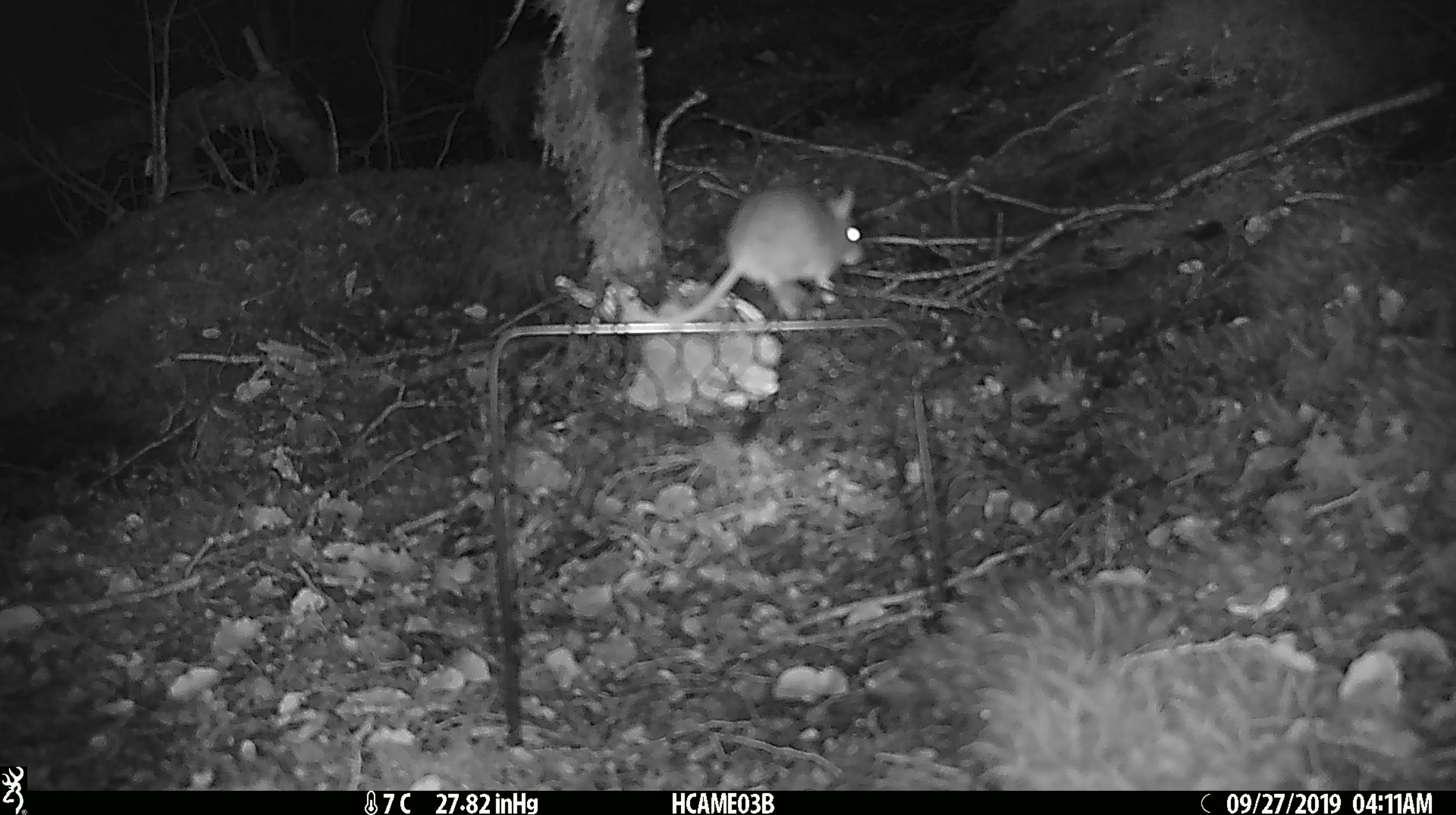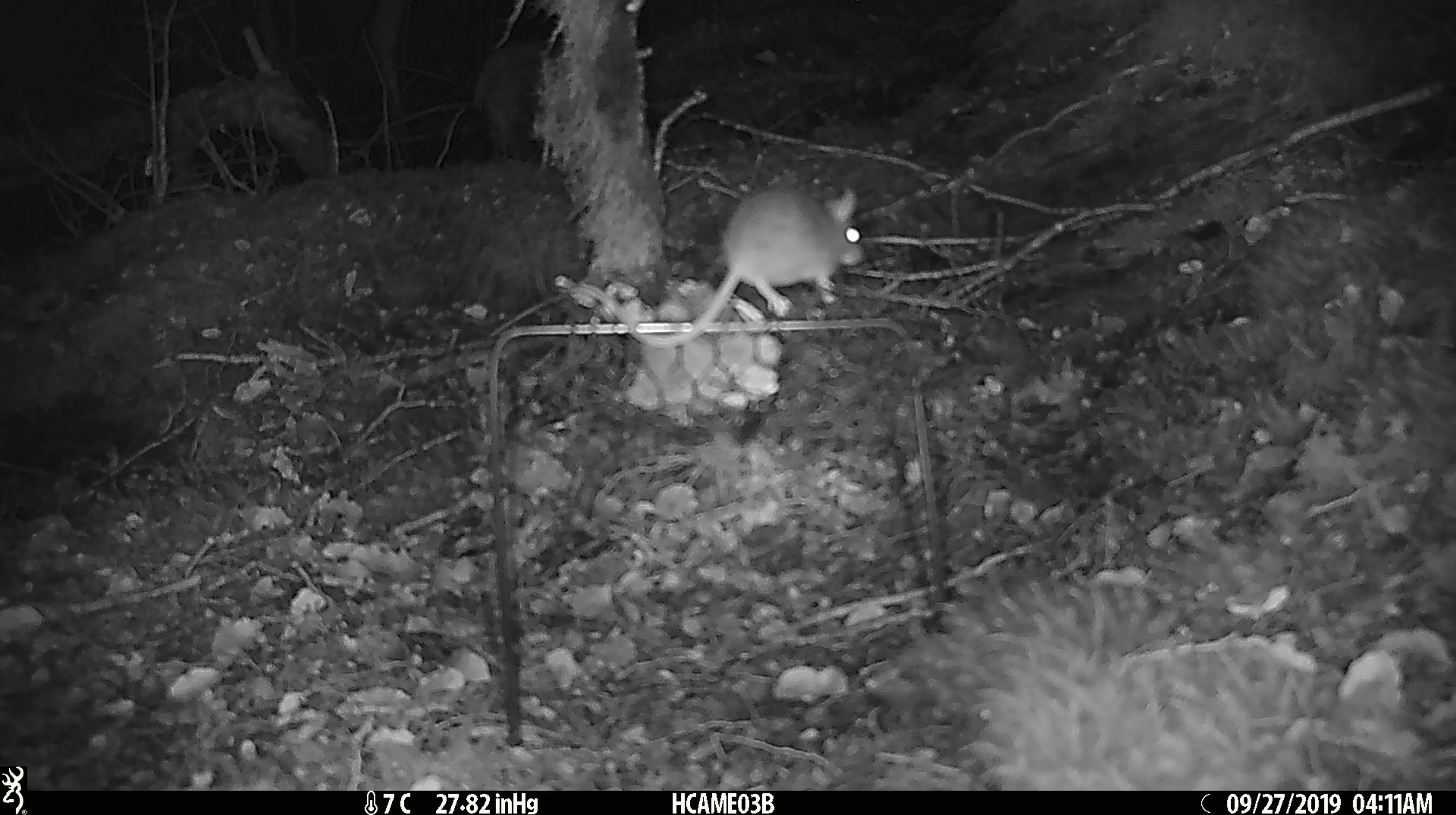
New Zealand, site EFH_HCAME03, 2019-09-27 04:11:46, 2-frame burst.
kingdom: Animalia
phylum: Chordata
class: Mammalia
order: Rodentia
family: Muridae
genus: Mus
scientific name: Mus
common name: mouse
Mouse (Mus).